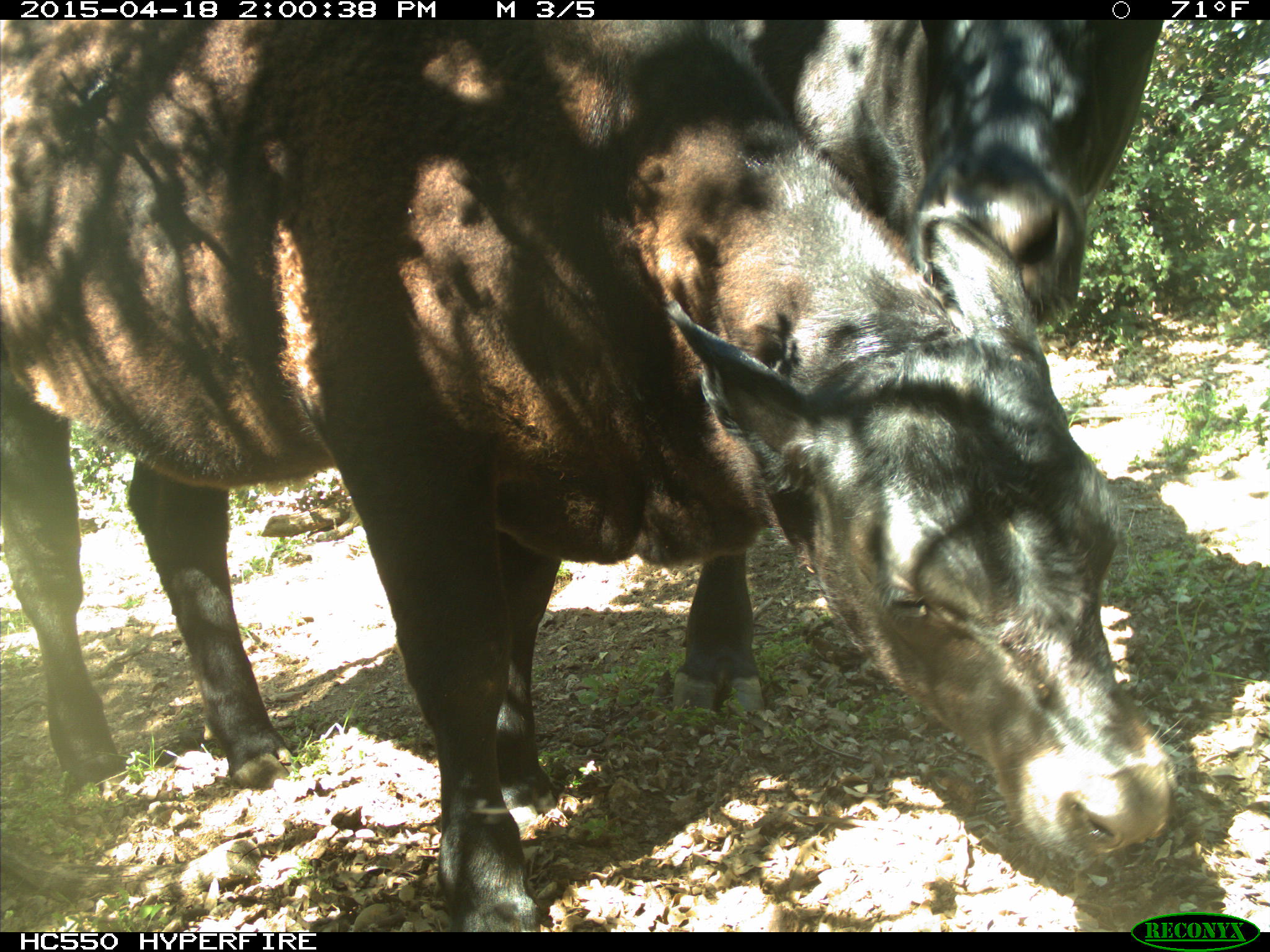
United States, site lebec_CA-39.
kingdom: Animalia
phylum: Chordata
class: Mammalia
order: Artiodactyla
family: Bovidae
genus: Bos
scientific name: Bos taurus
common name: domestic cow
Bos taurus (domestic cow).